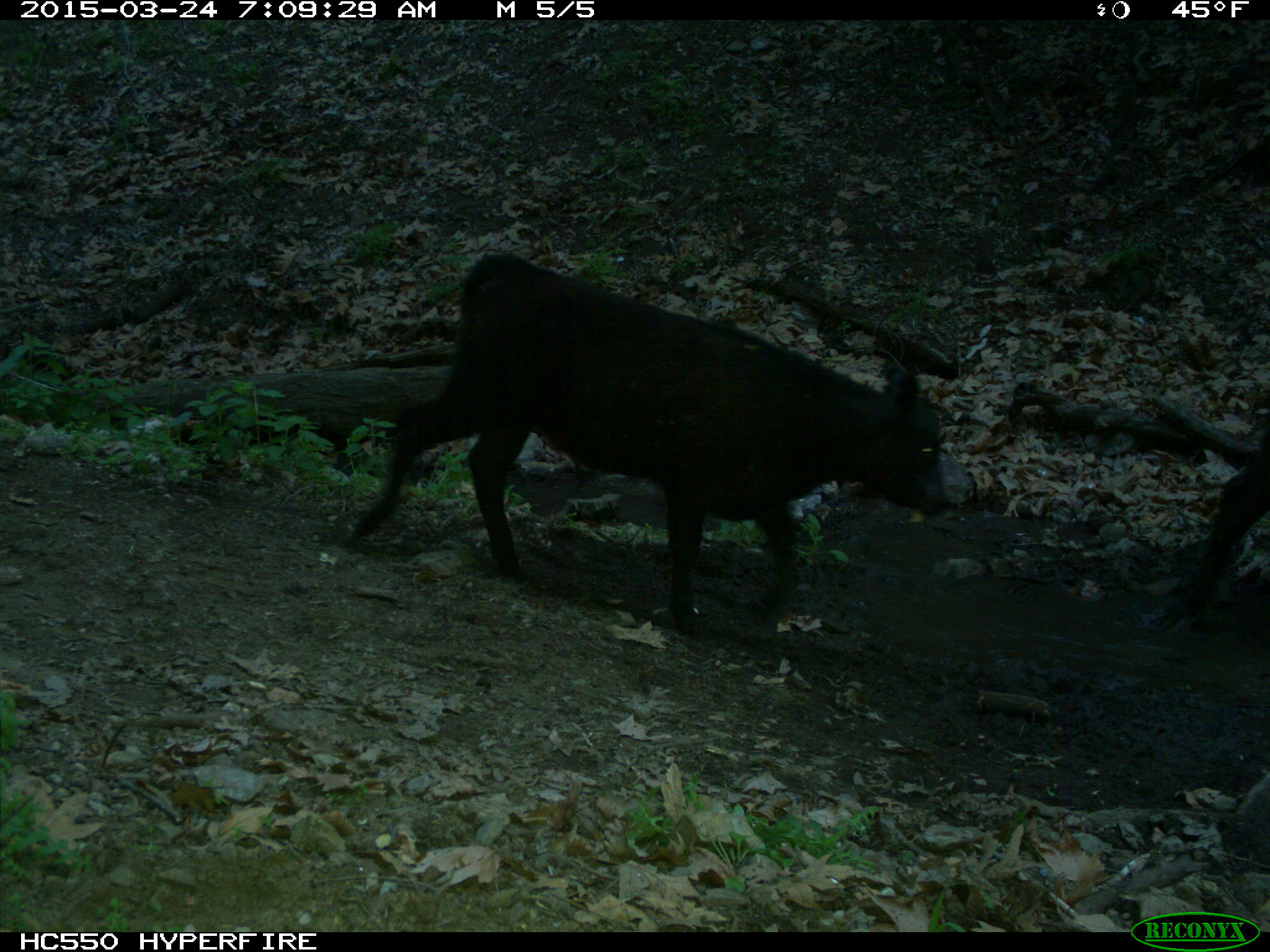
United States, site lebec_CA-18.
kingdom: Animalia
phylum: Chordata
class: Mammalia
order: Artiodactyla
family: Bovidae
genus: Bos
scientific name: Bos taurus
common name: domestic cow